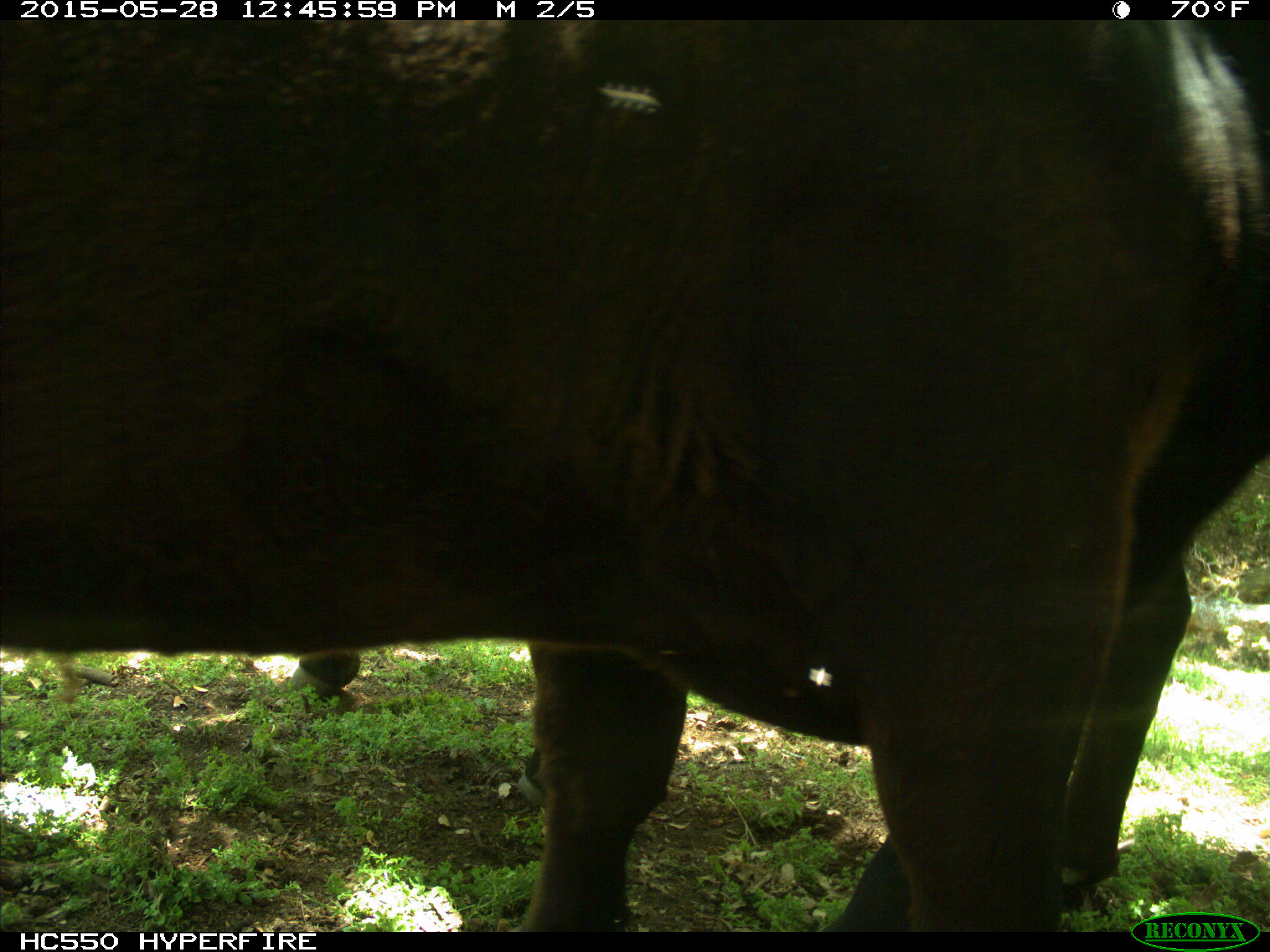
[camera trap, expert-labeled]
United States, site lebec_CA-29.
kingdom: Animalia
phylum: Chordata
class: Mammalia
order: Artiodactyla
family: Bovidae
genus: Bos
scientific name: Bos taurus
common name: domestic cow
Bos taurus (domestic cow).